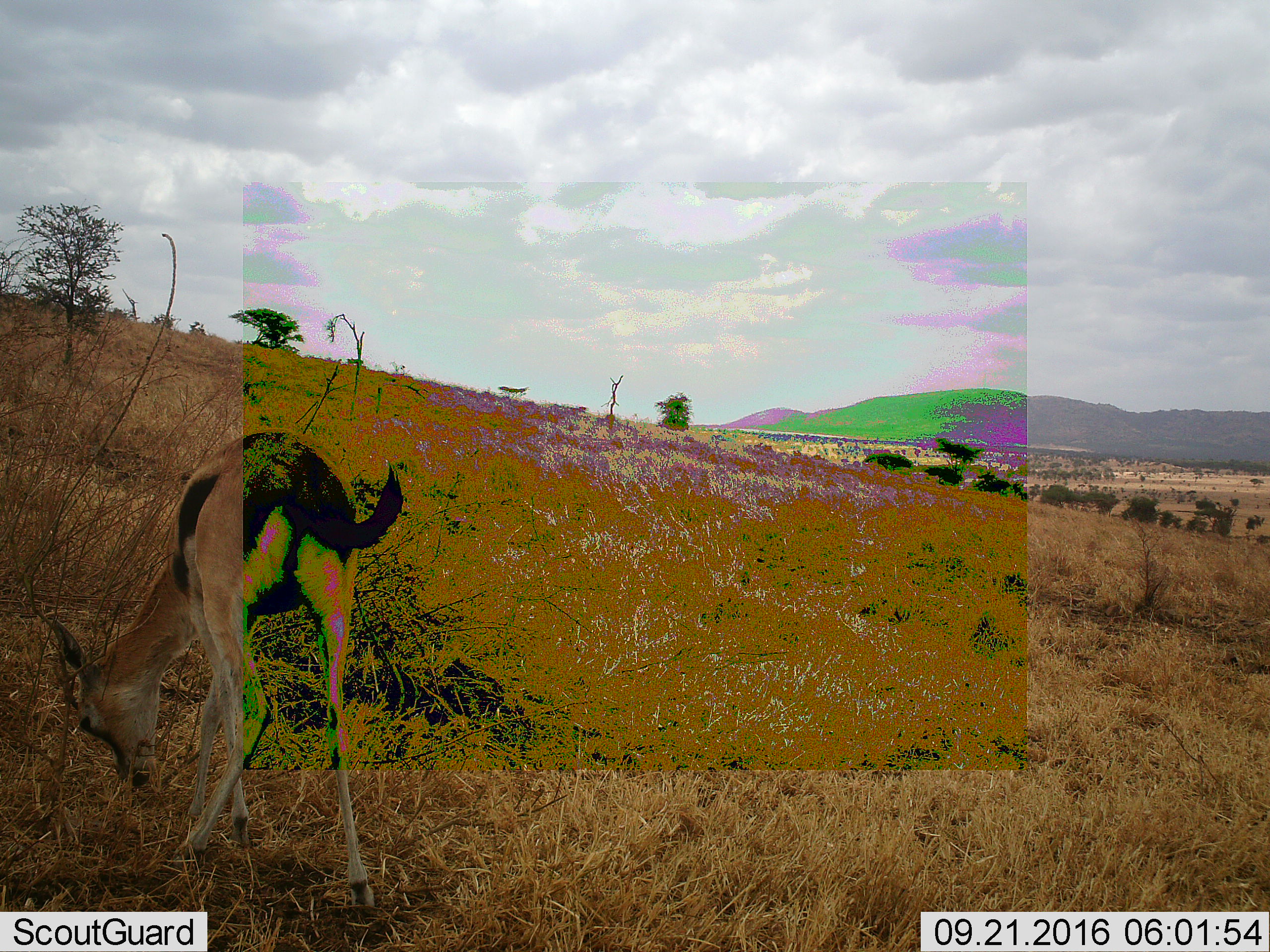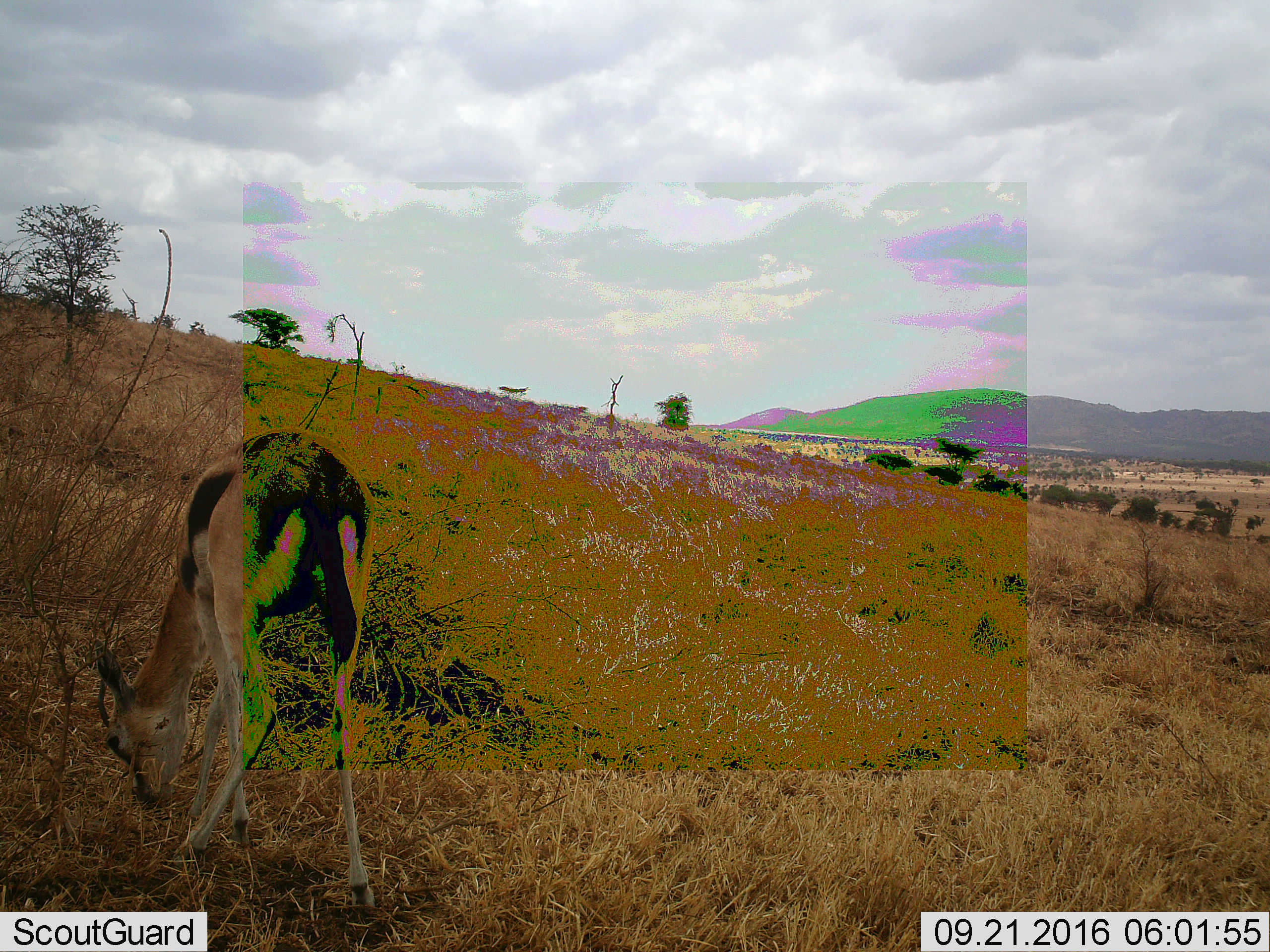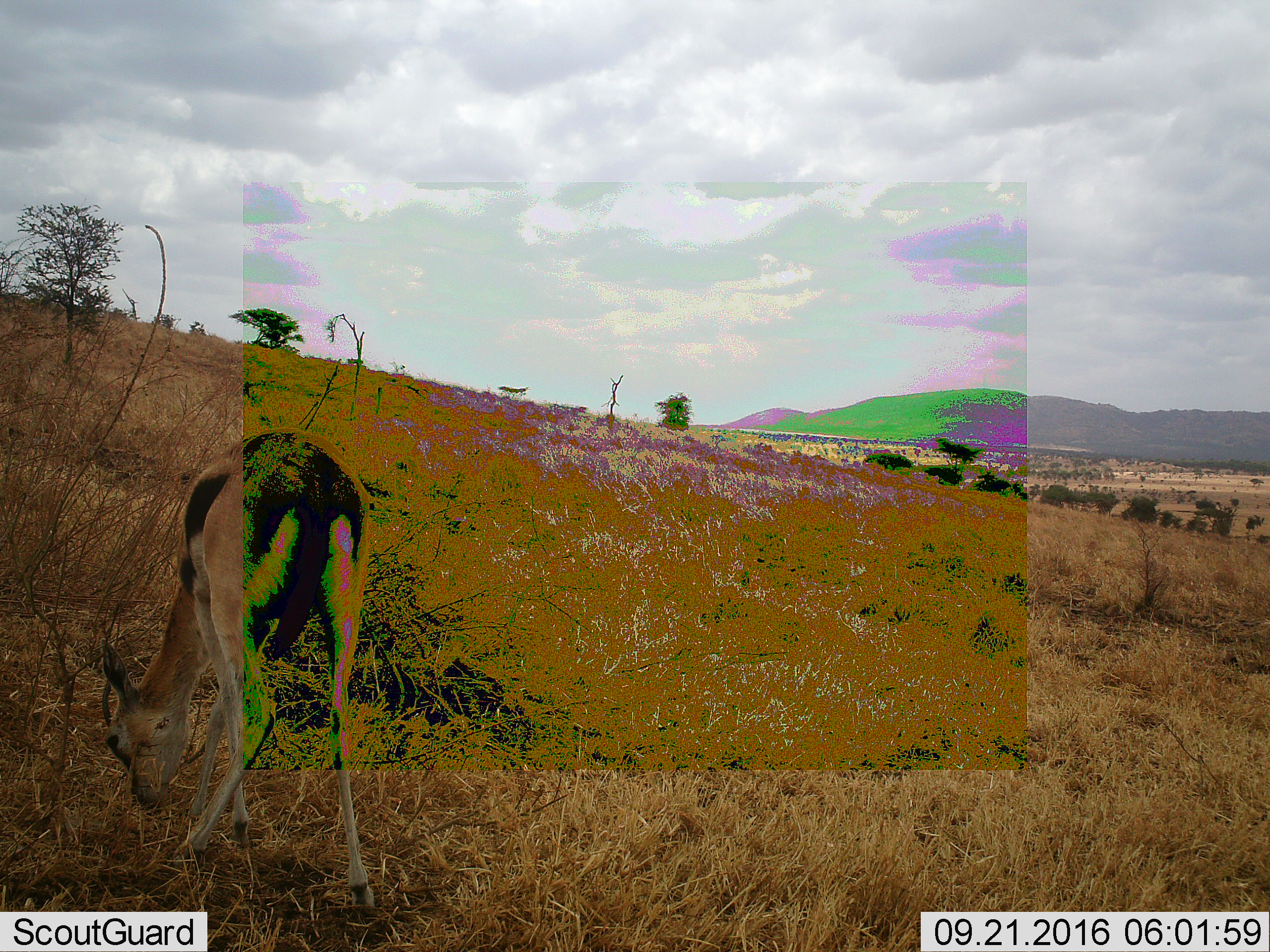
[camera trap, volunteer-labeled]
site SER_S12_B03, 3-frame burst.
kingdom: Animalia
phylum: Chordata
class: Mammalia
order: Artiodactyla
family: Bovidae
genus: Eudorcas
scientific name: Eudorcas thomsonii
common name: thomson's gazelle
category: gazellethomsons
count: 1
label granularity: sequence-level